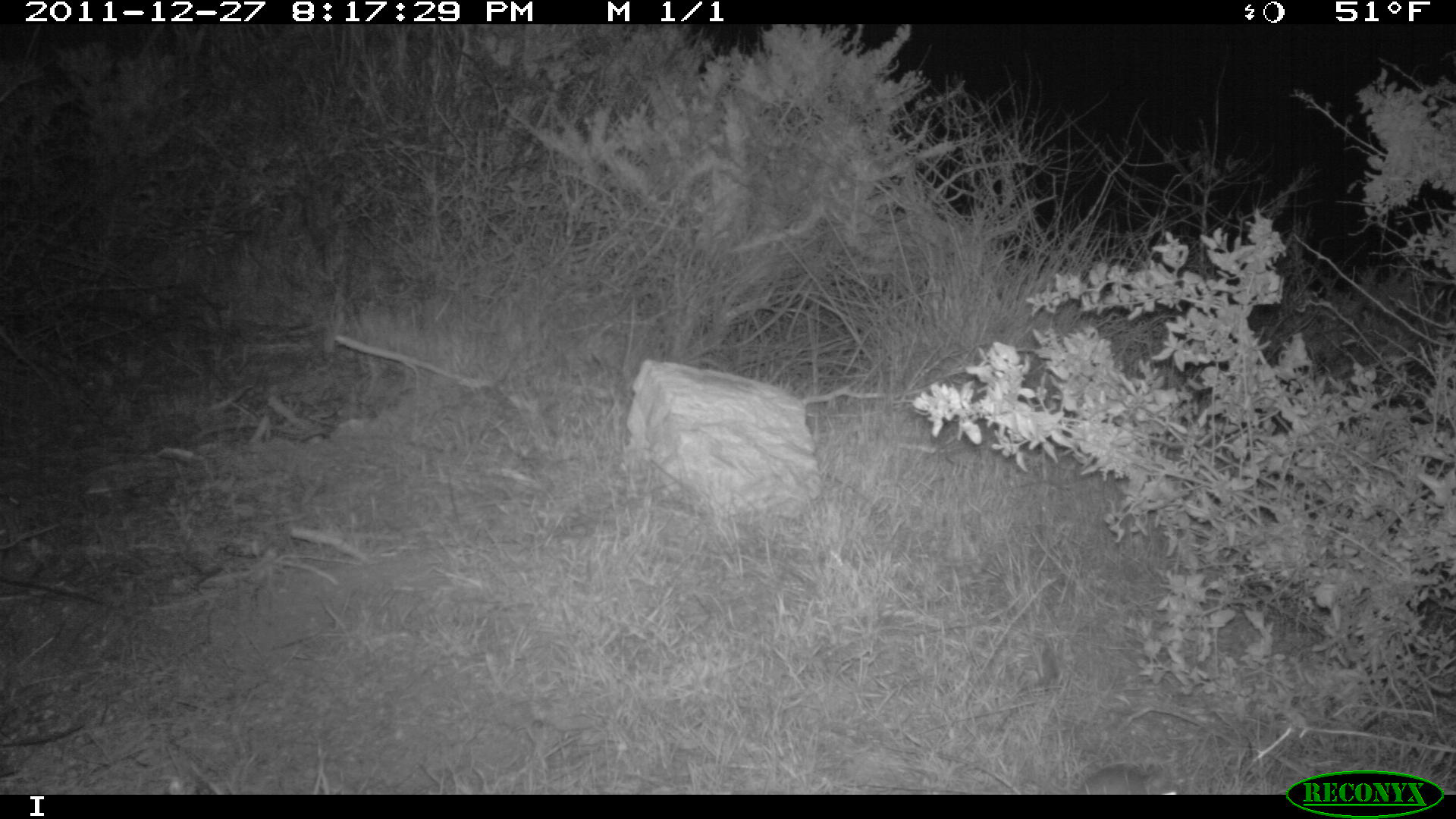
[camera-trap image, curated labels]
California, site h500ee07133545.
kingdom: Animalia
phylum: Chordata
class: Mammalia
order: Rodentia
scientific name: Rodentia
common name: rodent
Rodent (Rodentia).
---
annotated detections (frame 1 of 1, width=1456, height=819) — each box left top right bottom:
rodent: 1050 763 1182 794